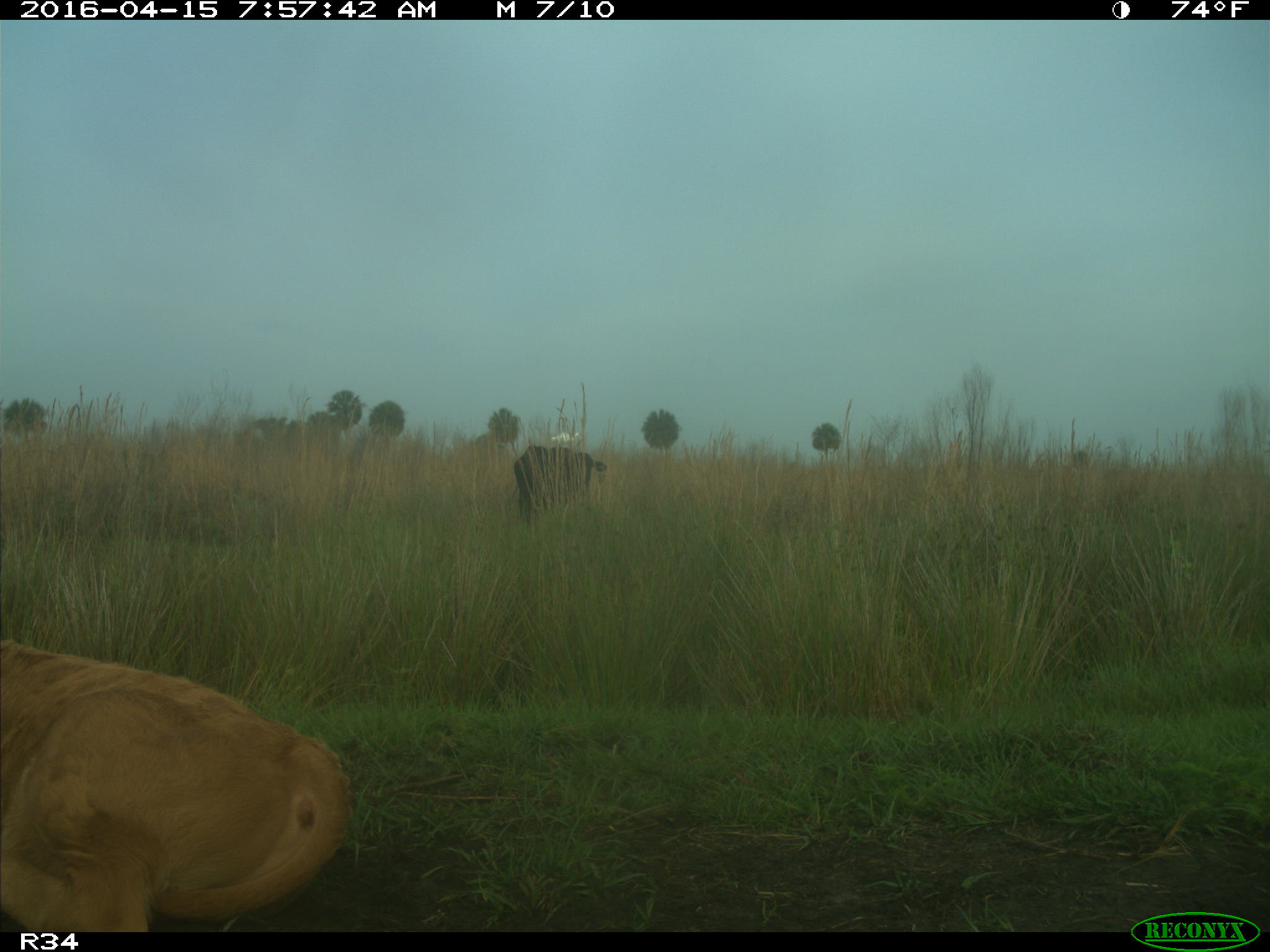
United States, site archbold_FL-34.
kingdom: Animalia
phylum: Chordata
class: Mammalia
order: Artiodactyla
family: Bovidae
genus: Bos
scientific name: Bos taurus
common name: domestic cow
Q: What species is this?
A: Bos taurus (domestic cow).